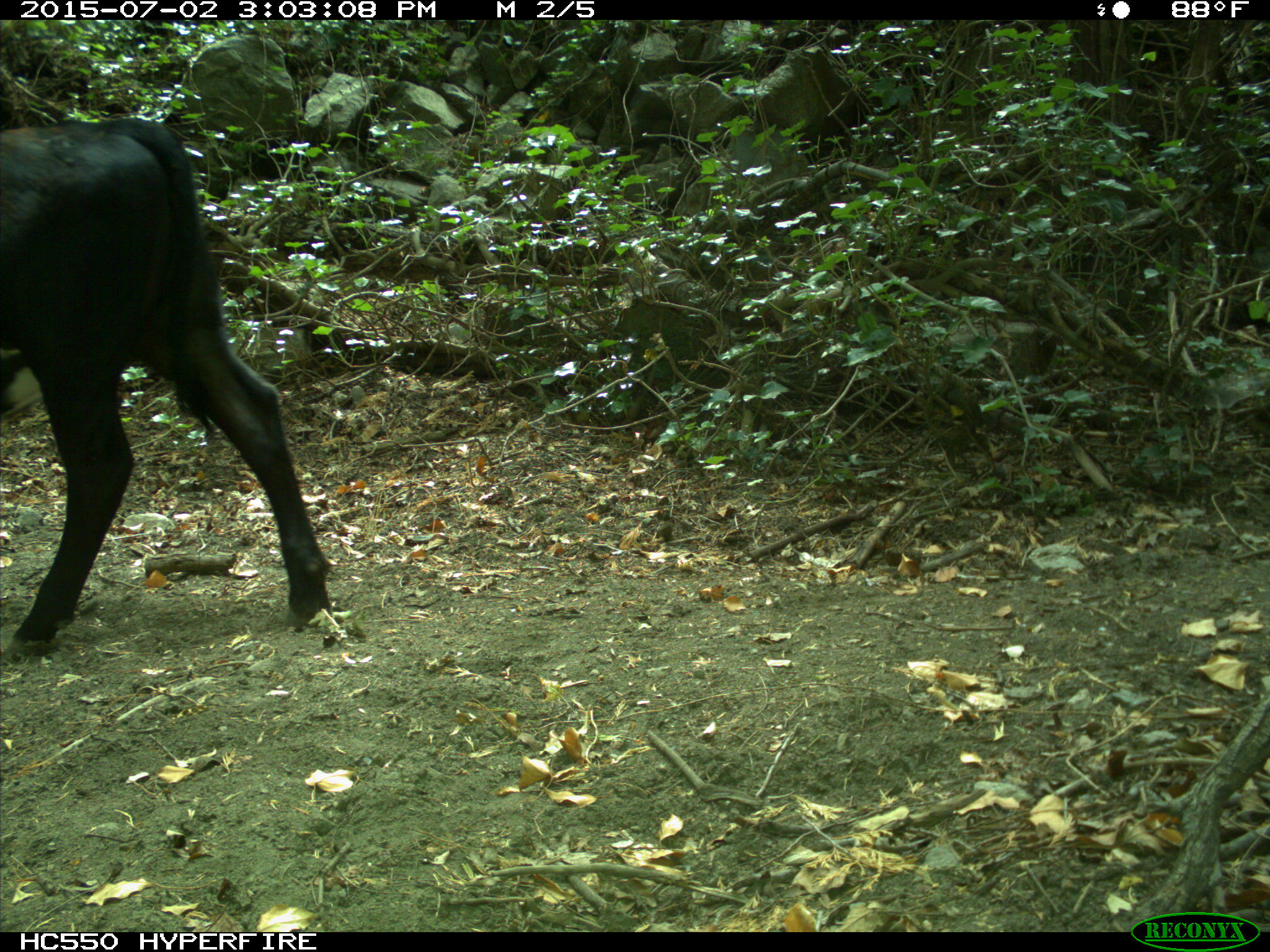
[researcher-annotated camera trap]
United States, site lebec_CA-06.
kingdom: Animalia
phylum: Chordata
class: Mammalia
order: Artiodactyla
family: Bovidae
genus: Bos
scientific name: Bos taurus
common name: domestic cow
Bos taurus (domestic cow).